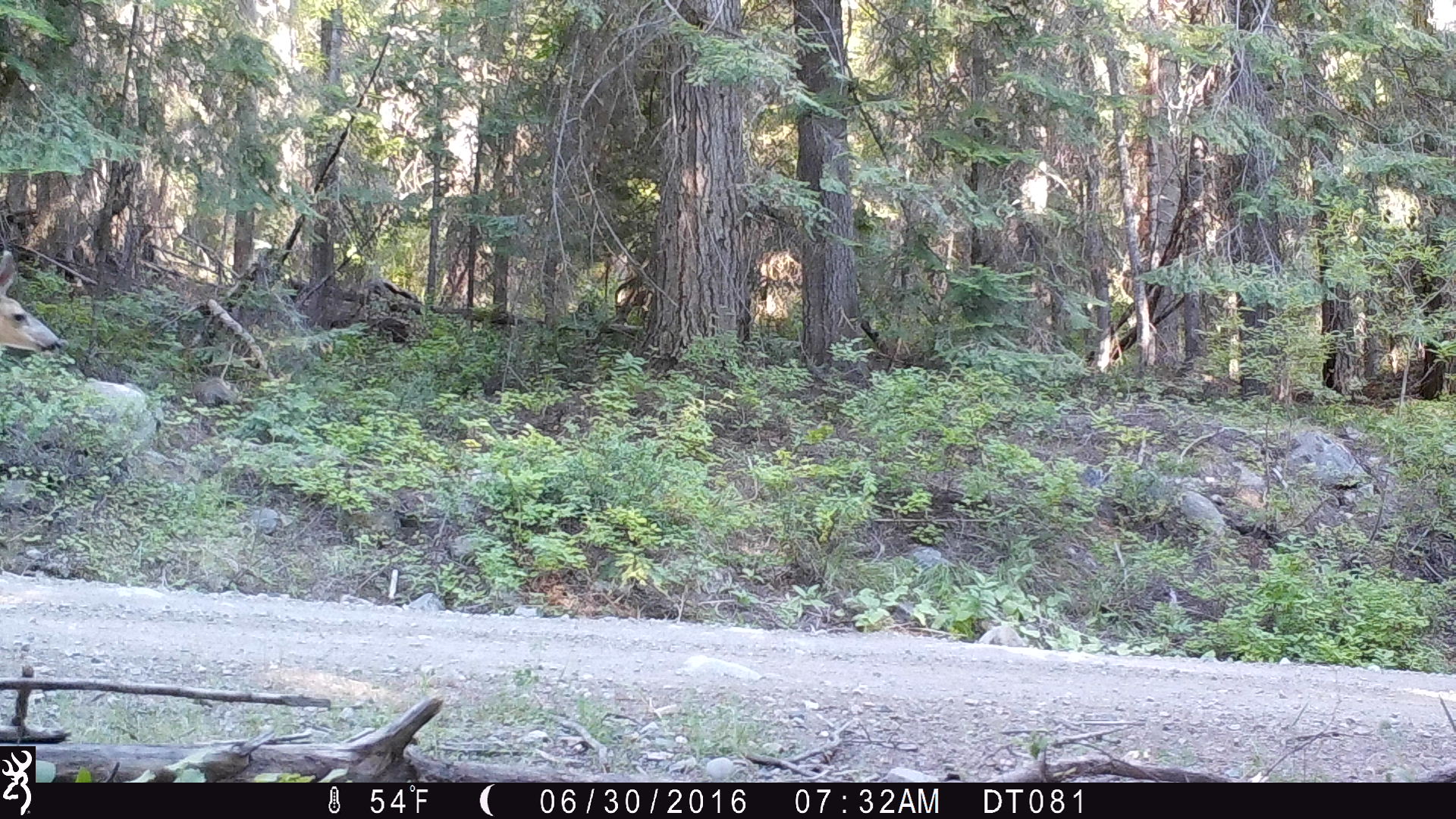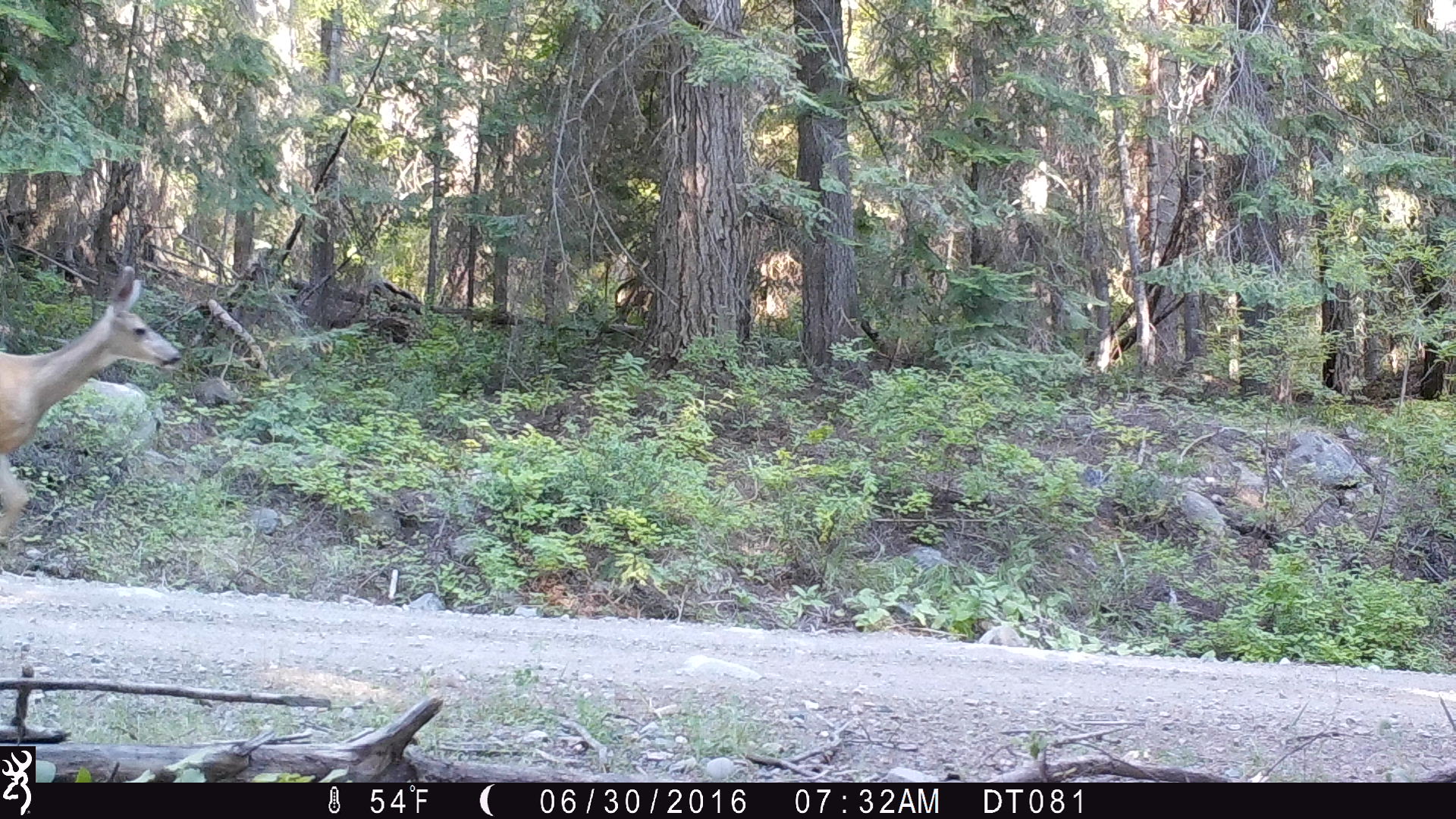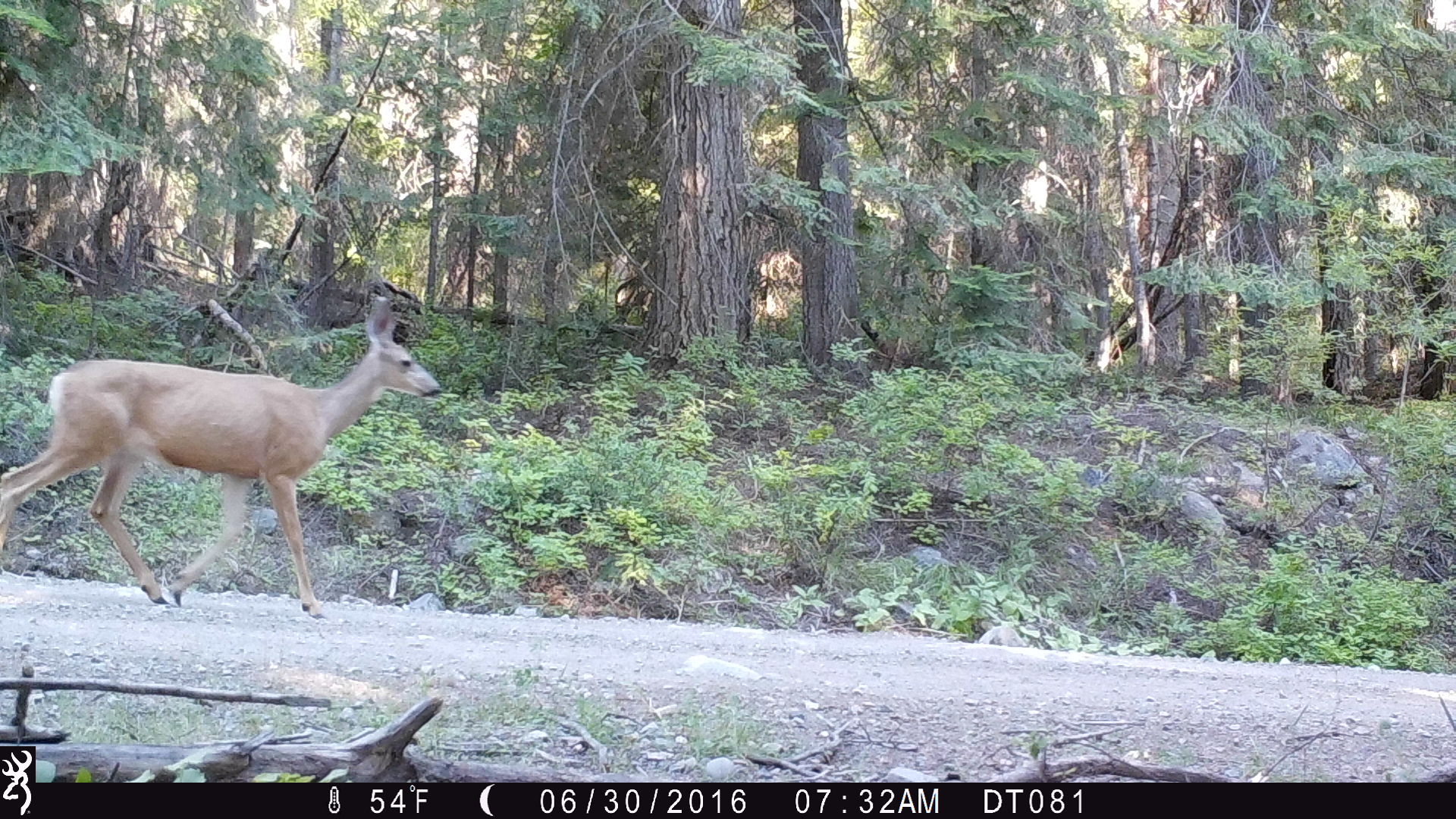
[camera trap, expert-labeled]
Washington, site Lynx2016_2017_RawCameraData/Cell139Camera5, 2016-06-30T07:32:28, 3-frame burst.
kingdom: Animalia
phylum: Chordata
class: Mammalia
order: Artiodactyla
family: Cervidae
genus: Odocoileus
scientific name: Odocoileus hemionus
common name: mule deer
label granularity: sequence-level